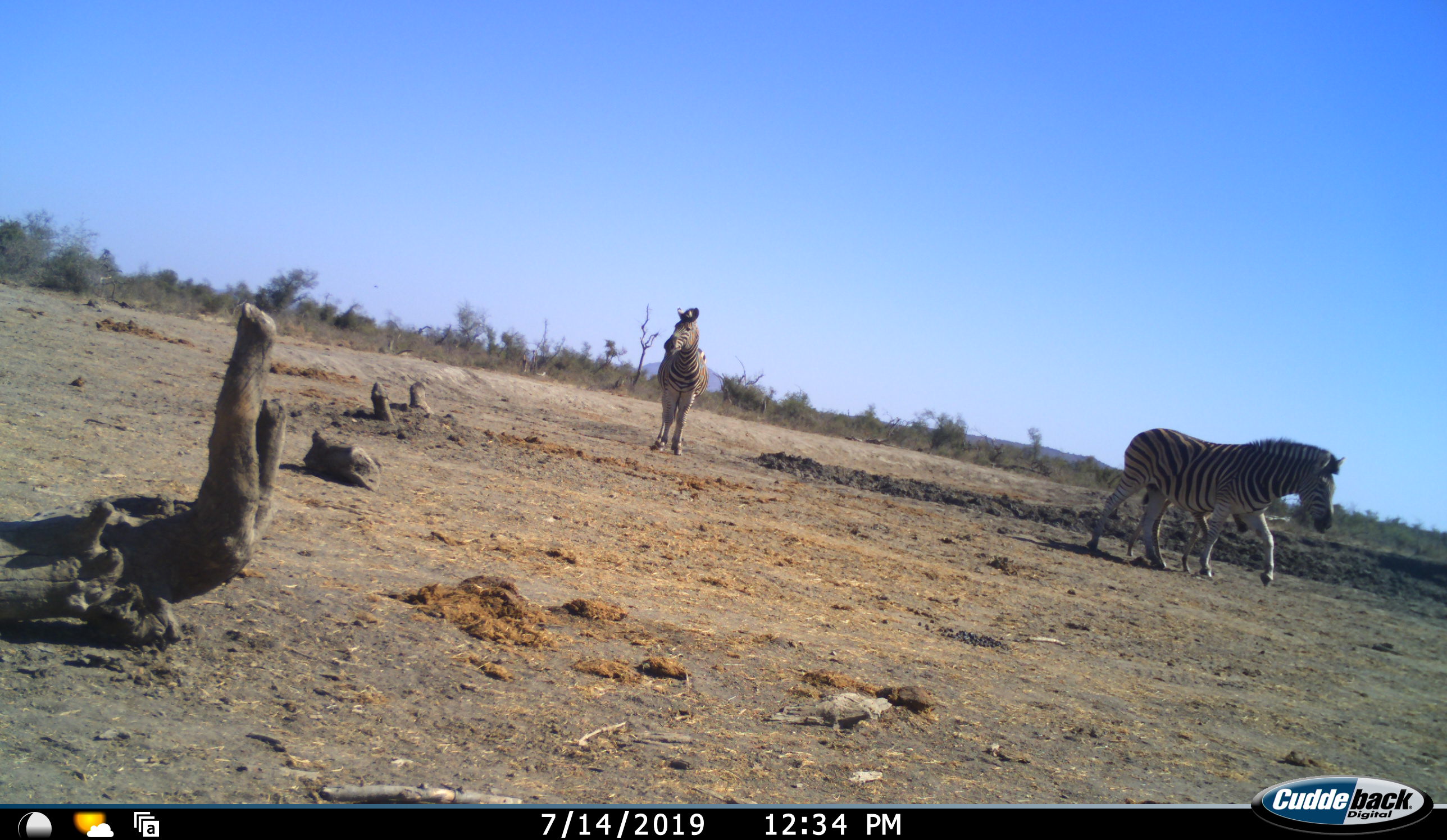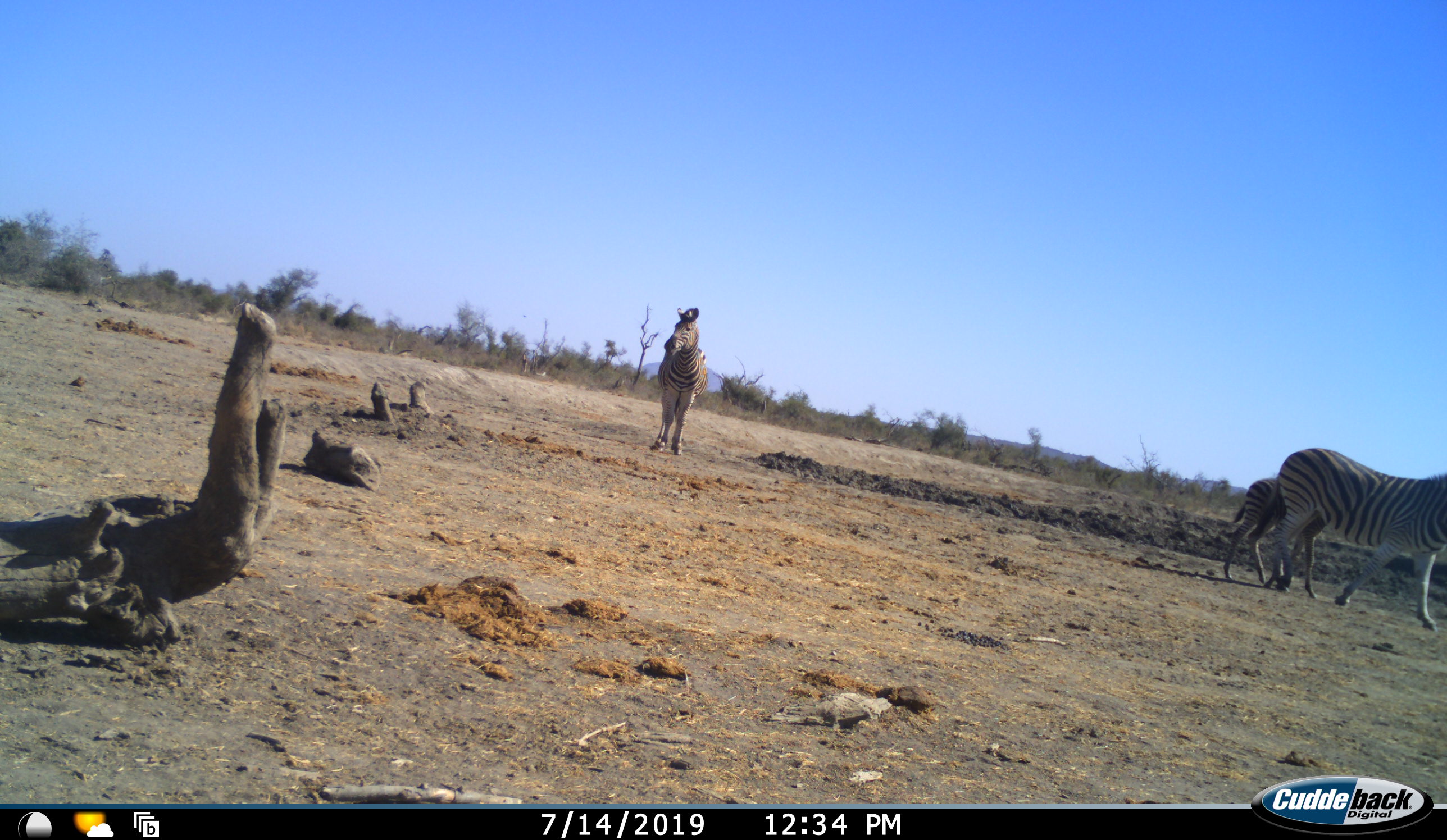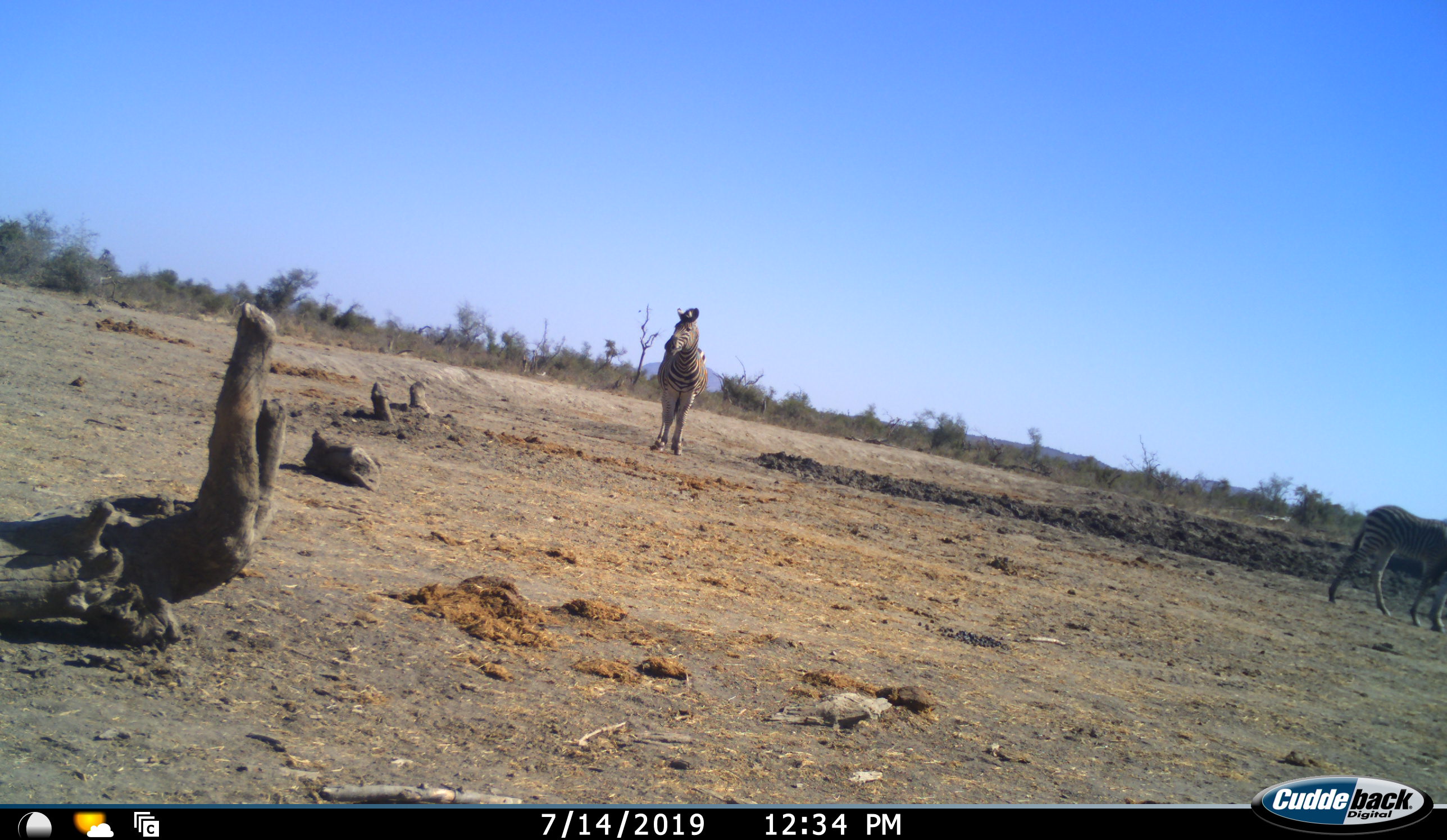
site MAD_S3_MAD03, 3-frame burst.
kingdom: Animalia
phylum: Chordata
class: Mammalia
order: Perissodactyla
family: Equidae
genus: Equus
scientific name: Equus quagga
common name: plains zebra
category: zebraplains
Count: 3.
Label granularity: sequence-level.